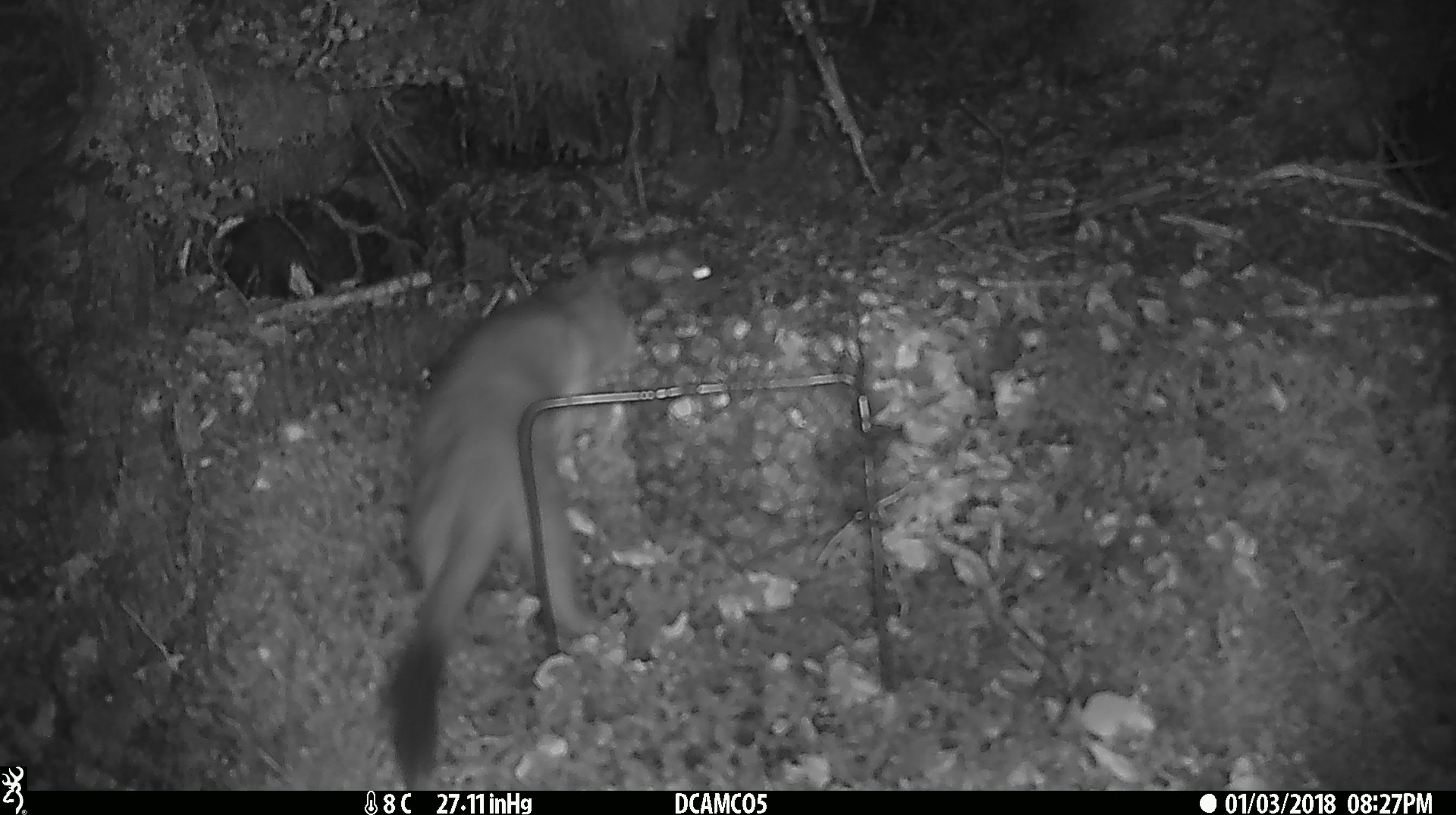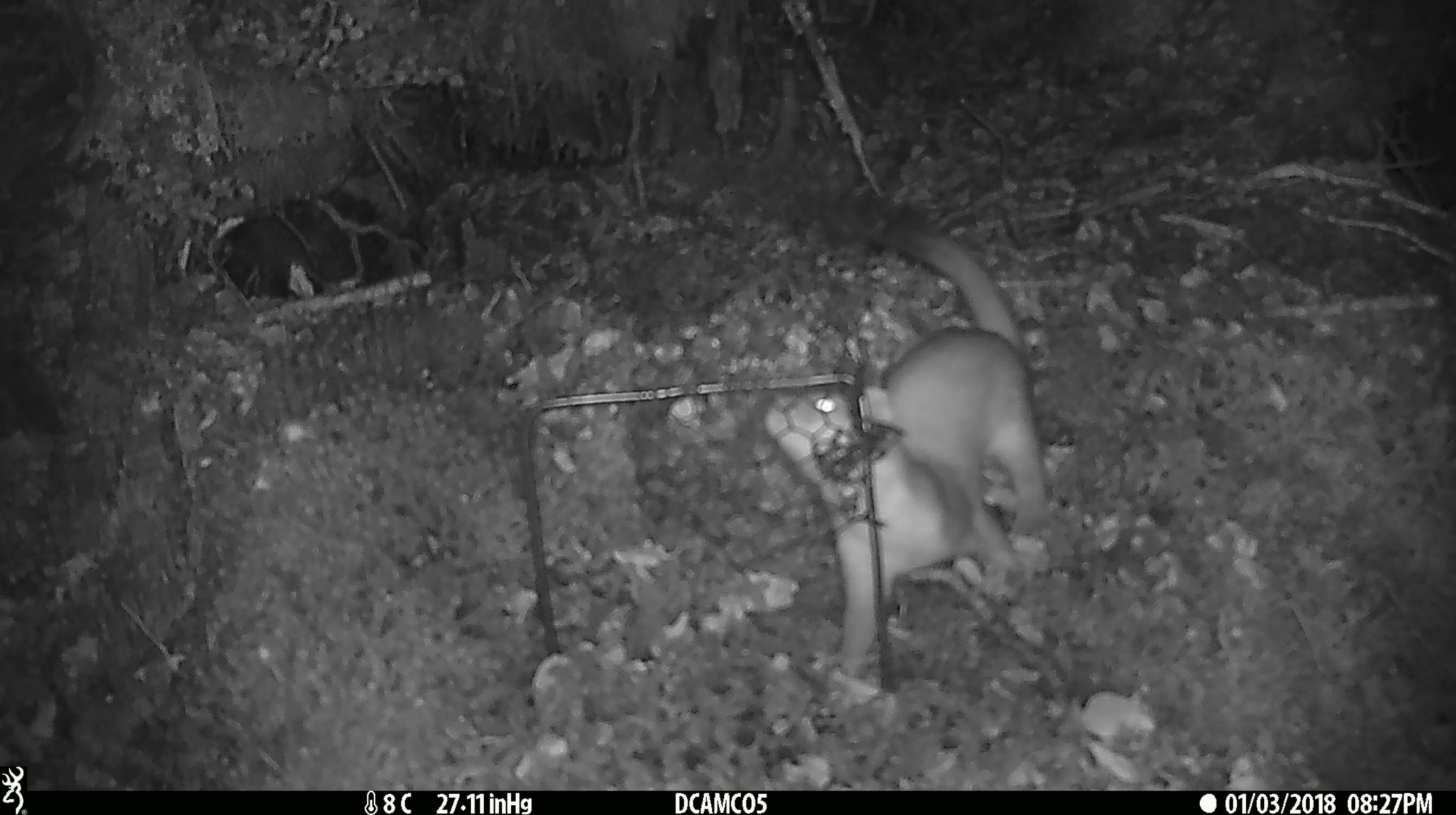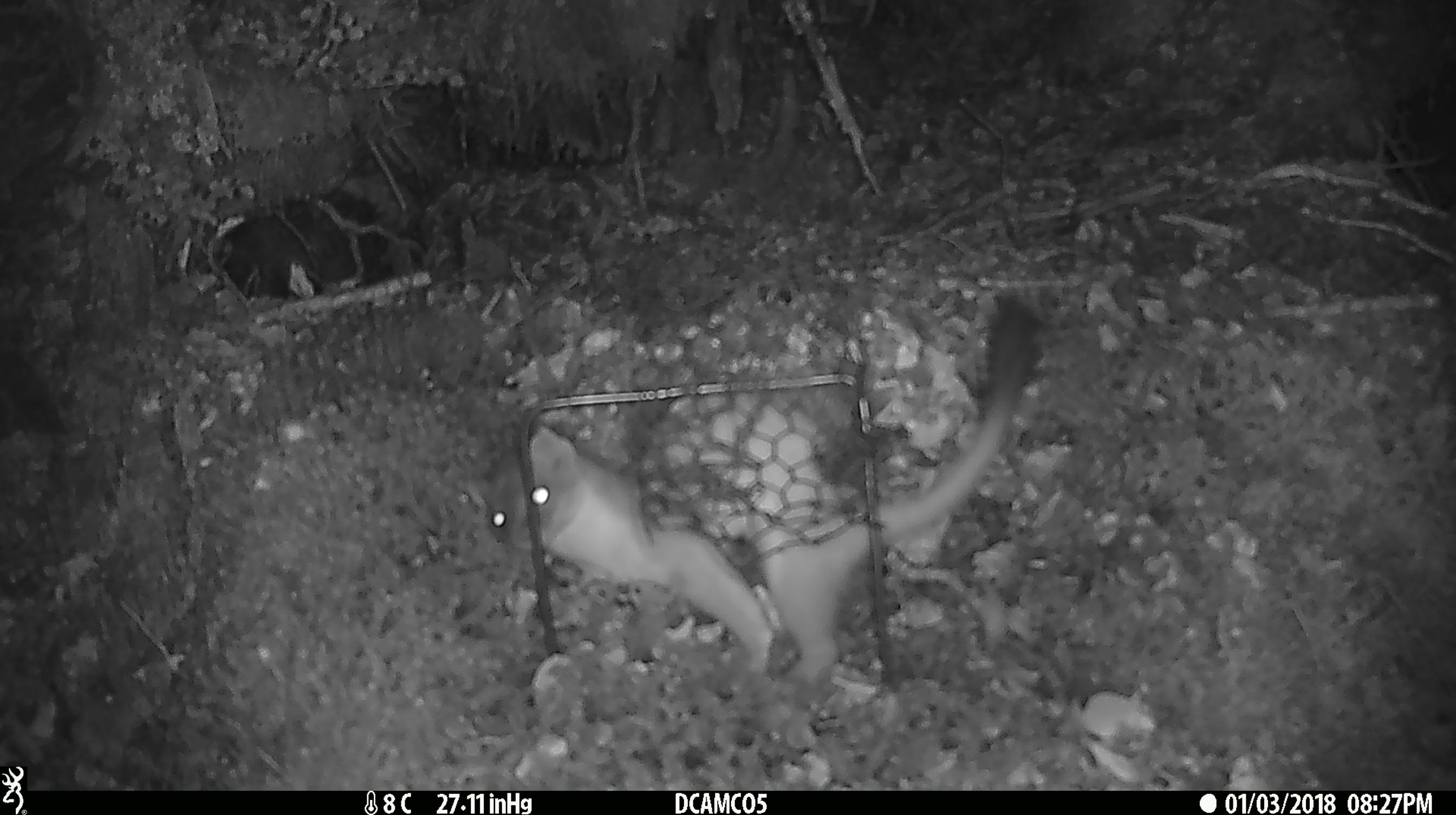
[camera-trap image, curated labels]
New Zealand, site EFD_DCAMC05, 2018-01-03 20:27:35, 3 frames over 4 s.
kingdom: Animalia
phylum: Chordata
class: Mammalia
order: Carnivora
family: Mustelidae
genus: Mustela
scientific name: Mustela erminea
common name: stoat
Stoat (Mustela erminea).